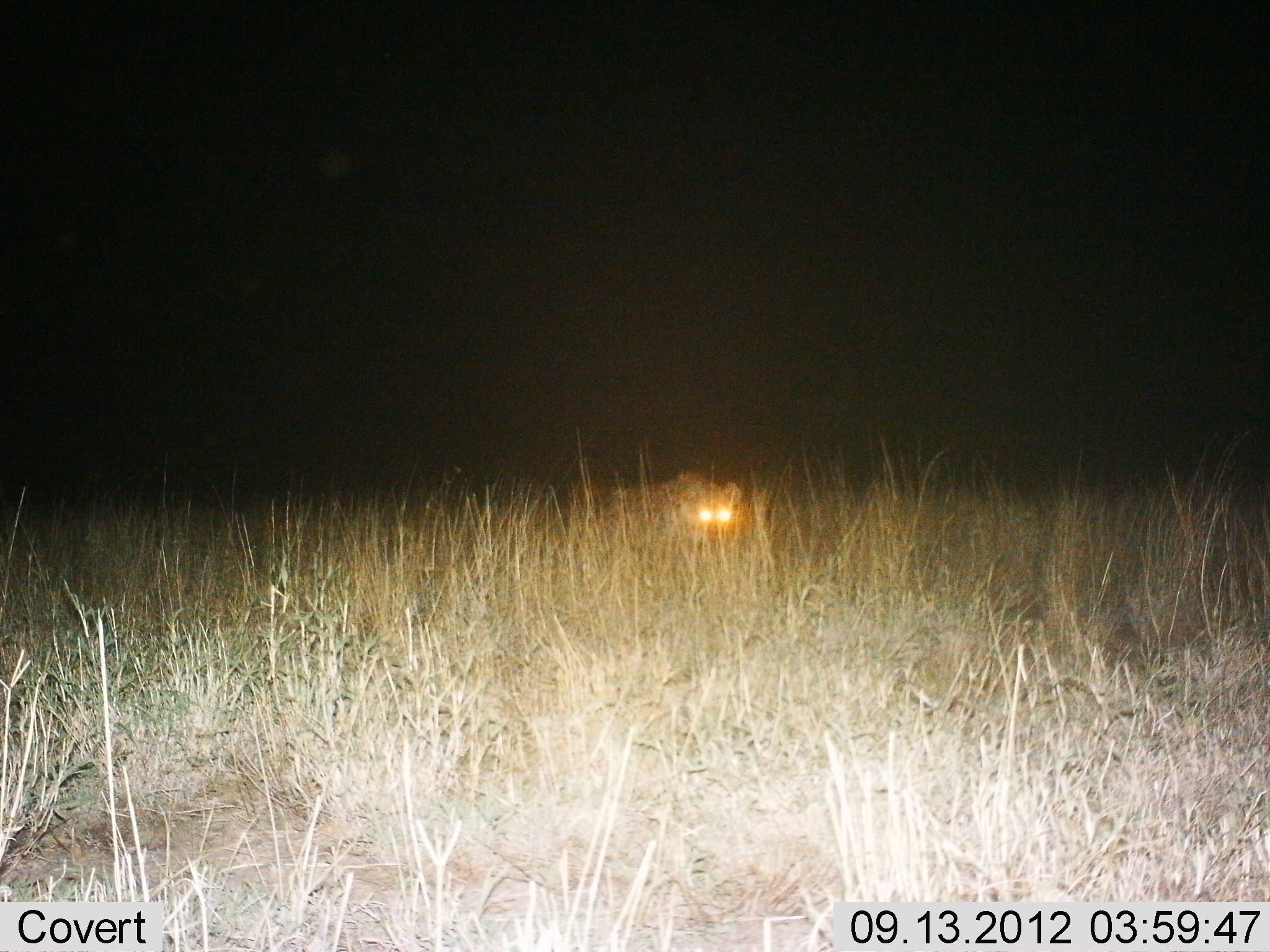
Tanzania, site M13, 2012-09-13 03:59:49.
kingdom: Animalia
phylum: Chordata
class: Mammalia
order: Carnivora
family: Hyaenidae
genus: Crocuta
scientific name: Crocuta crocuta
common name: spotted hyena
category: hyenaspotted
Hyenaspotted (spotted hyena) (Crocuta crocuta), count 1. Behavior (volunteer vote fractions): standing 50%, resting 0%, moving 50%, interacting 0%. Young present (vote fraction): 0%. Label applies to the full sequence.